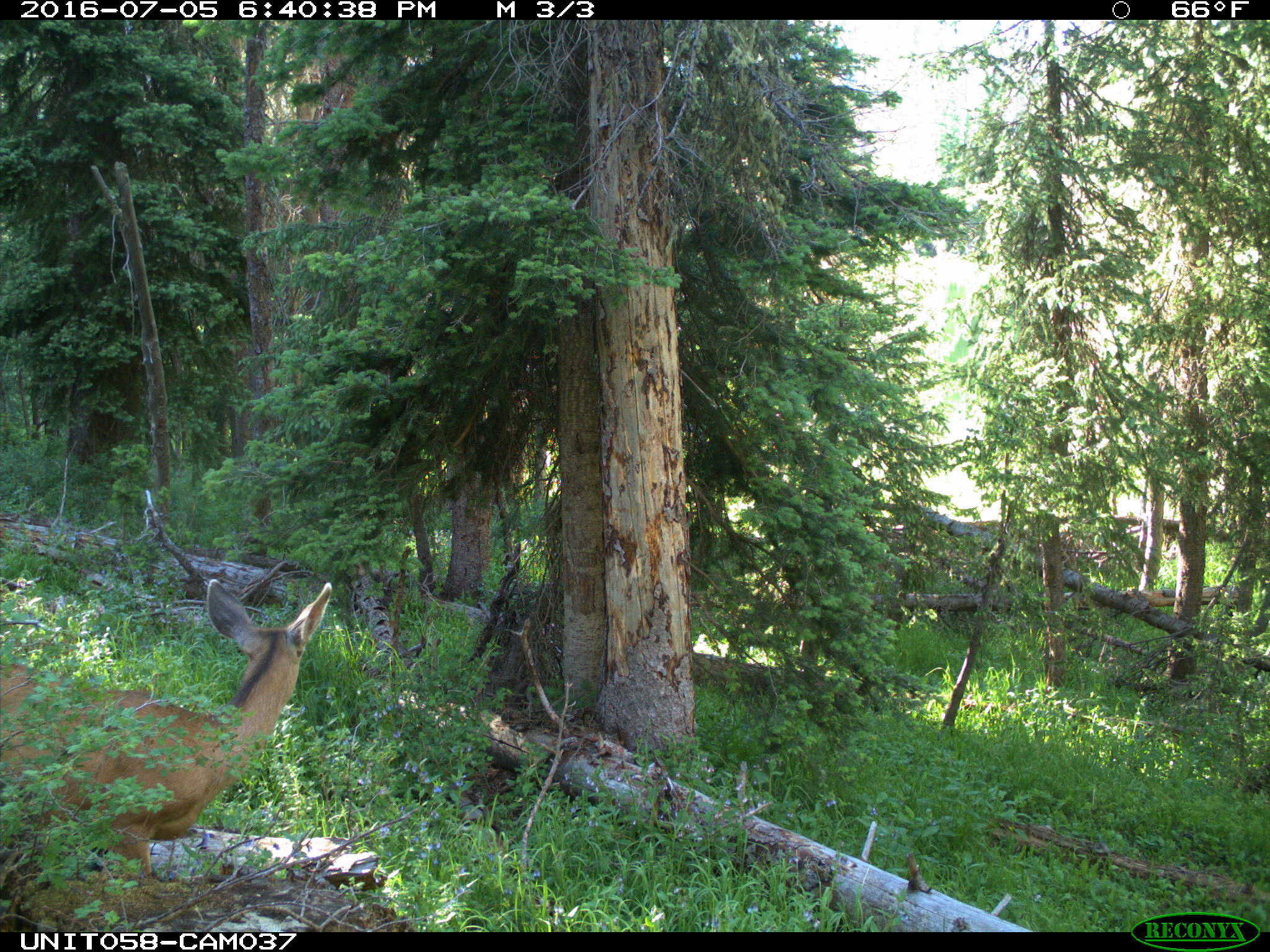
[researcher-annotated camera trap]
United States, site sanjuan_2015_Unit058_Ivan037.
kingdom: Animalia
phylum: Chordata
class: Mammalia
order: Artiodactyla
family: Cervidae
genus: Odocoileus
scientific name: Odocoileus hemionus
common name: mule deer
Odocoileus hemionus (mule deer).